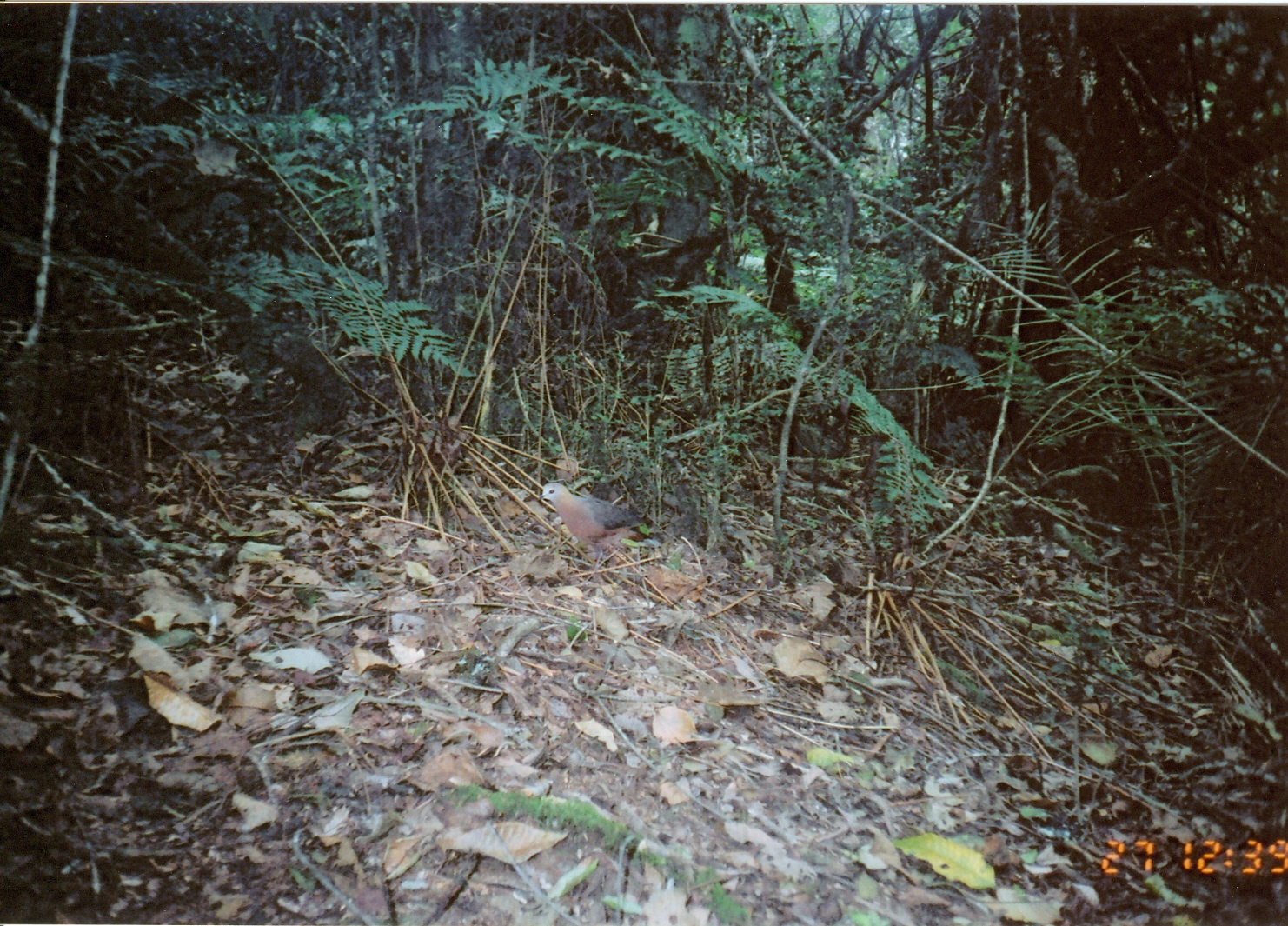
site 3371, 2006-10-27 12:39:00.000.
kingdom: Animalia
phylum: Chordata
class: Aves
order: Columbiformes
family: Columbidae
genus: Columba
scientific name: Columba larvata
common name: lemon dove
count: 1